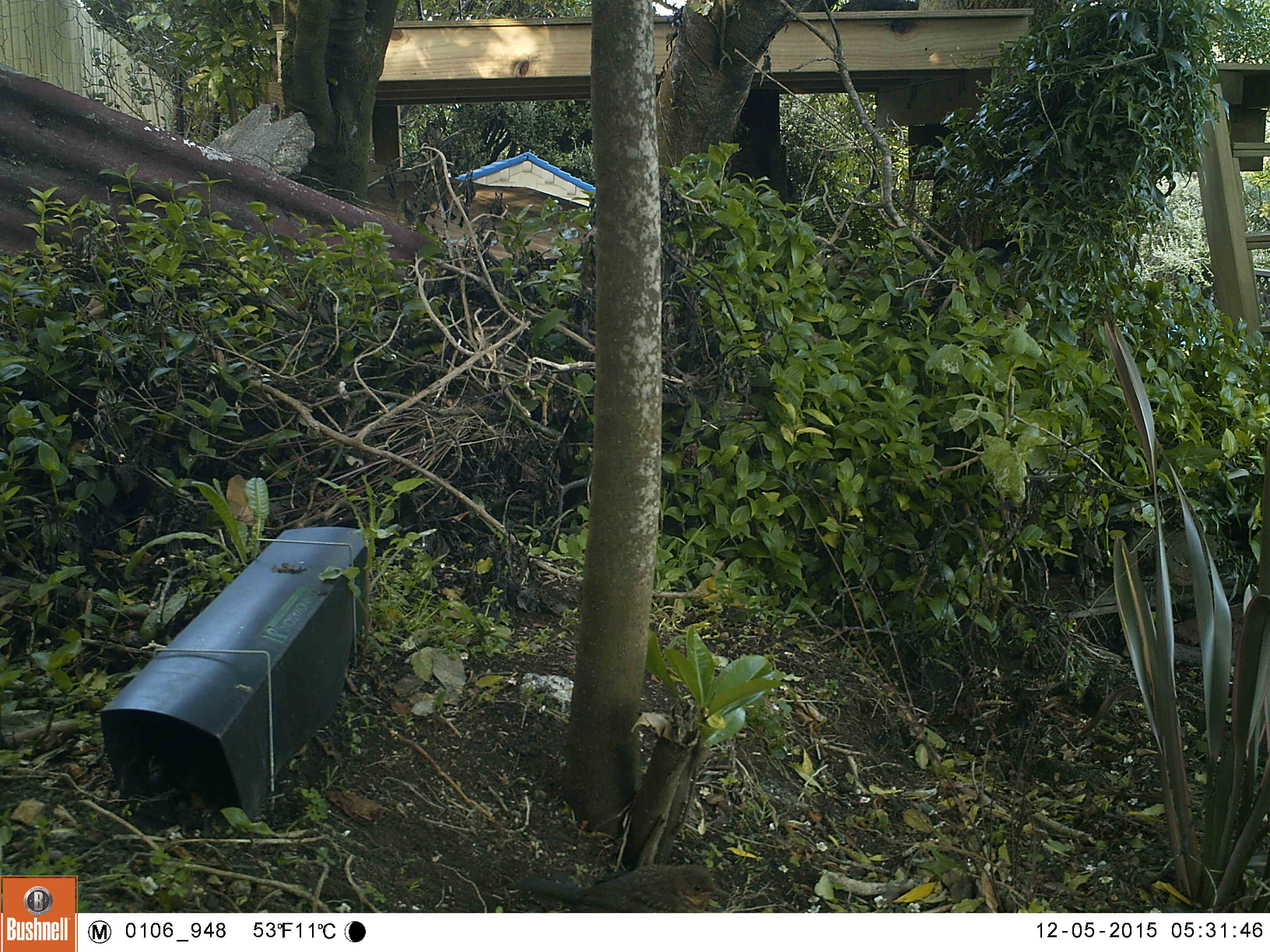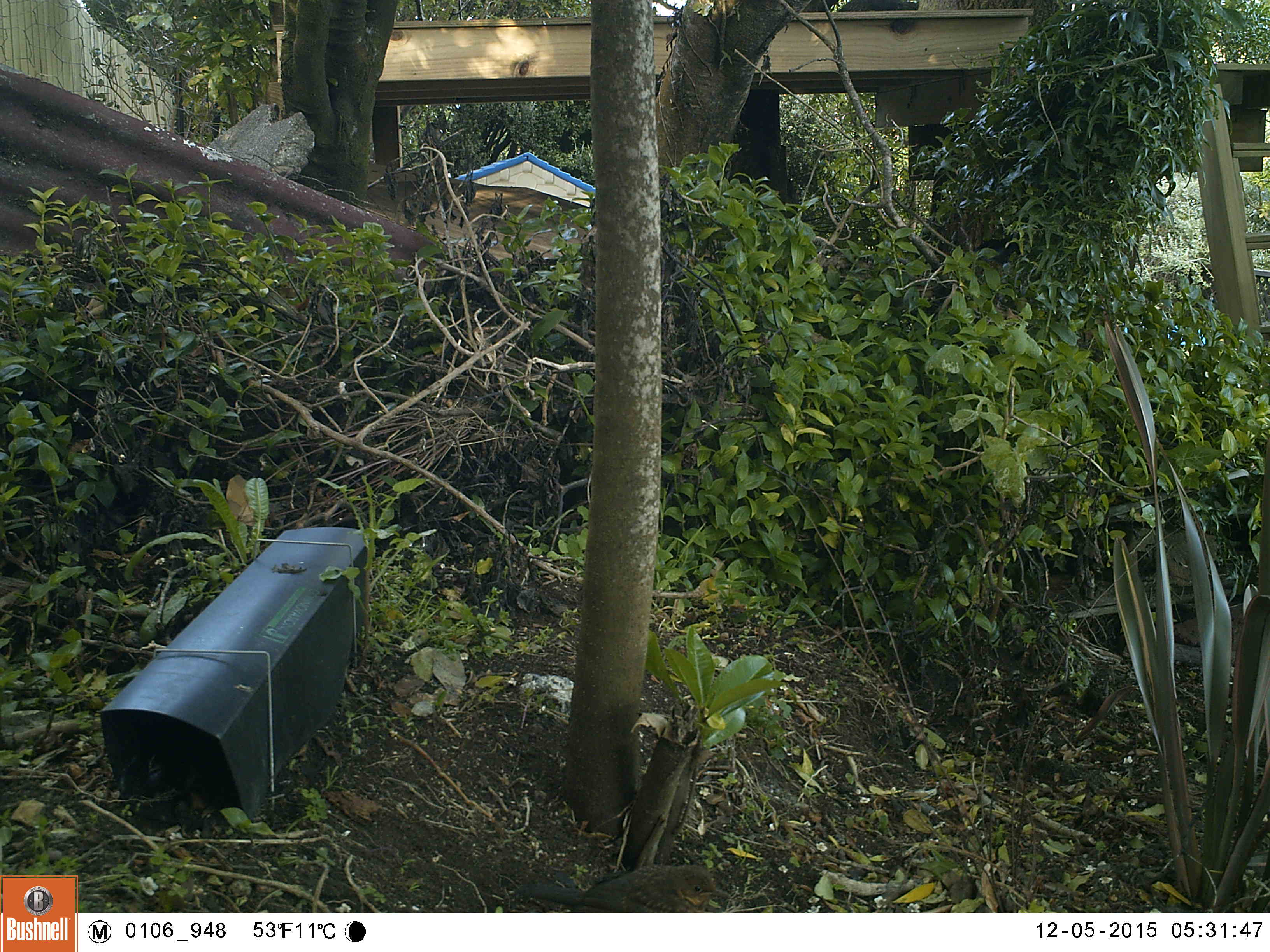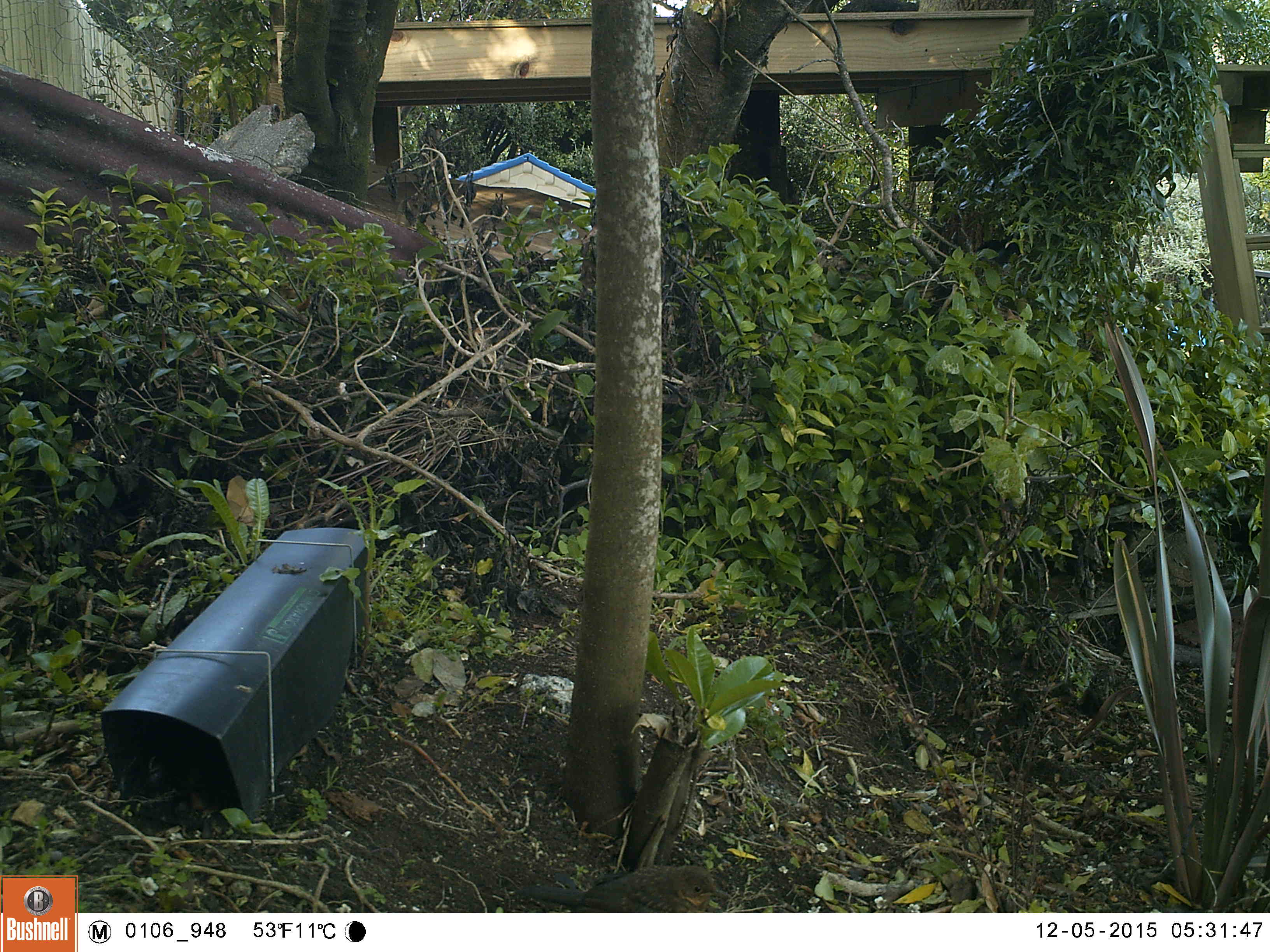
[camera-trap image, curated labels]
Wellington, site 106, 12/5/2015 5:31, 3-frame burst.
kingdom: Animalia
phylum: Chordata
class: Aves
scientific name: Aves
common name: bird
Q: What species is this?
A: Bird (Aves).